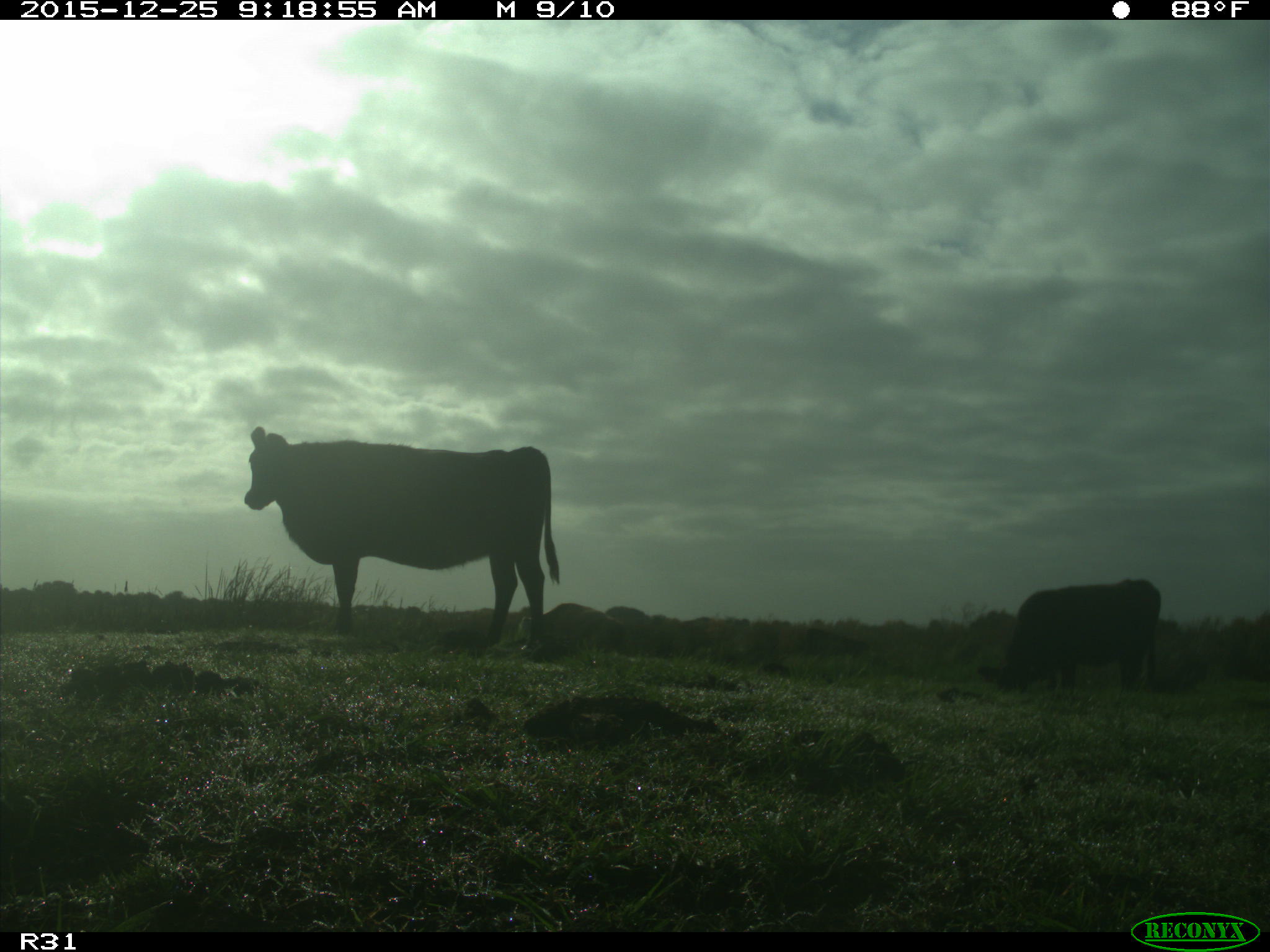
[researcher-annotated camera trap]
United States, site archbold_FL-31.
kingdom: Animalia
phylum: Chordata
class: Mammalia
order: Artiodactyla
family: Bovidae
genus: Bos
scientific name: Bos taurus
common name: domestic cow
Bos taurus (domestic cow).